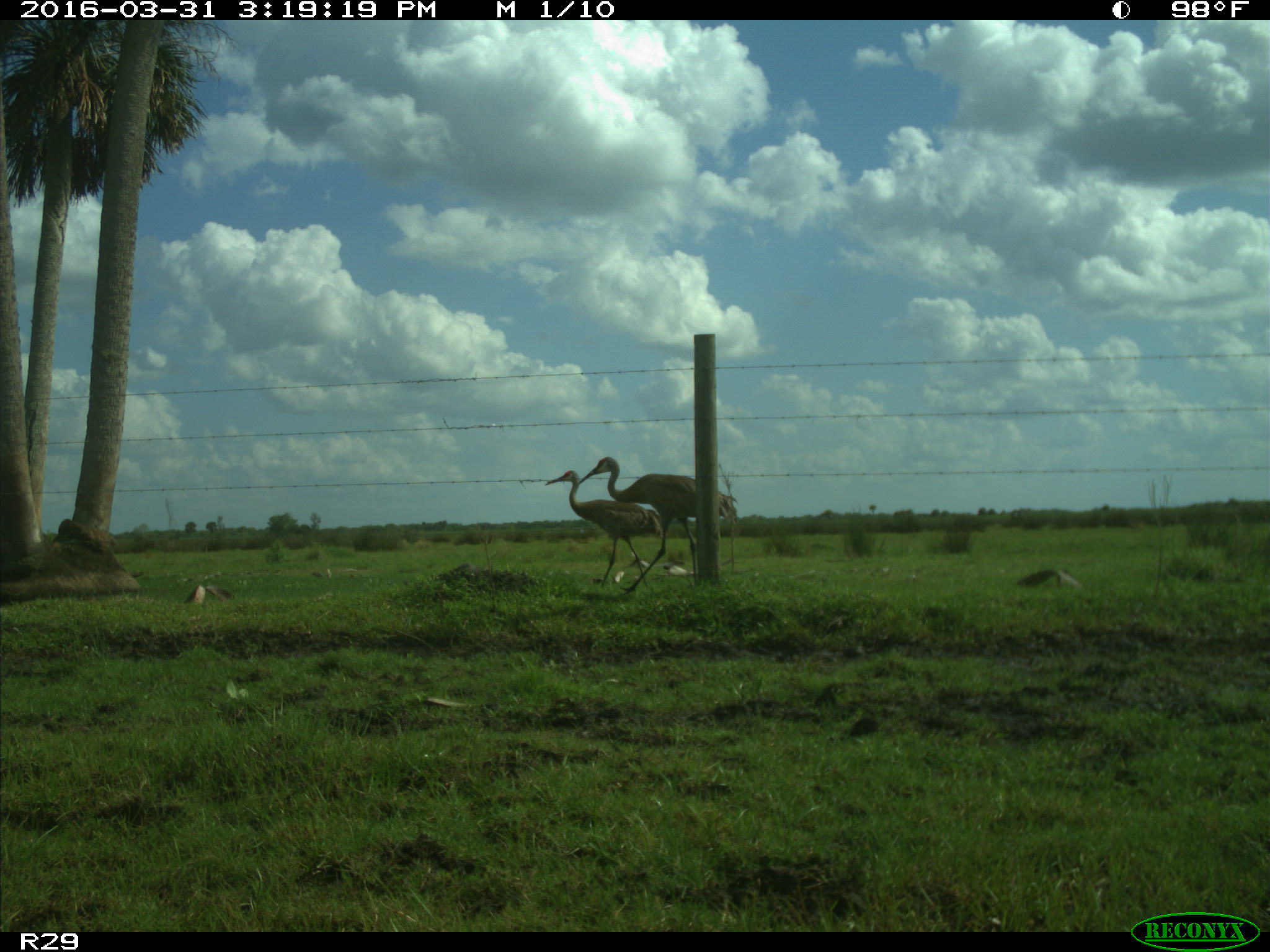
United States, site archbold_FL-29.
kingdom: Animalia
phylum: Chordata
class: Aves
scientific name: Aves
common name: birds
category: unidentified bird